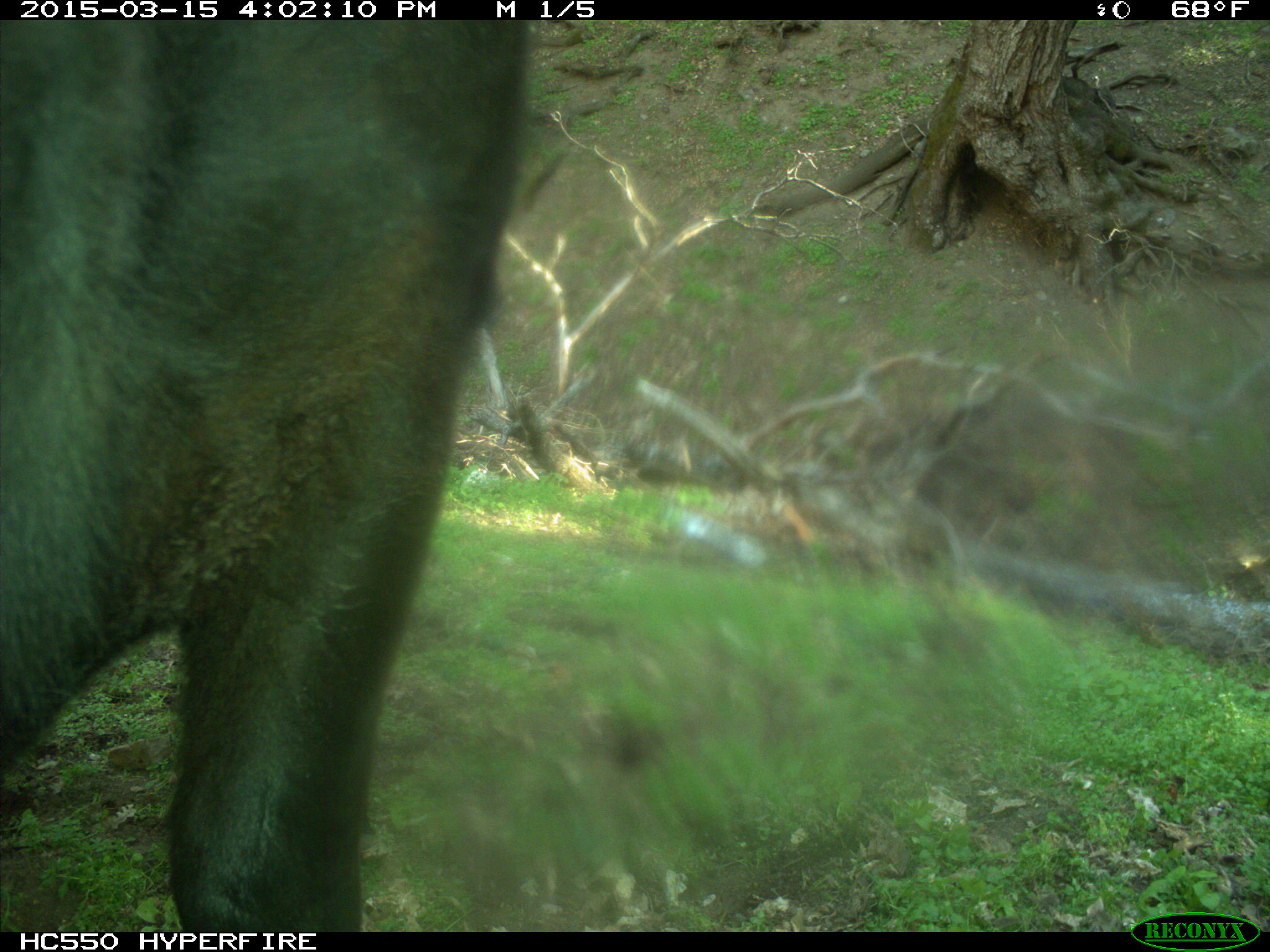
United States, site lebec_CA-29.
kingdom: Animalia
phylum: Chordata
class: Mammalia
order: Artiodactyla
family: Bovidae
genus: Bos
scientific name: Bos taurus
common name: domestic cow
Bos taurus (domestic cow).